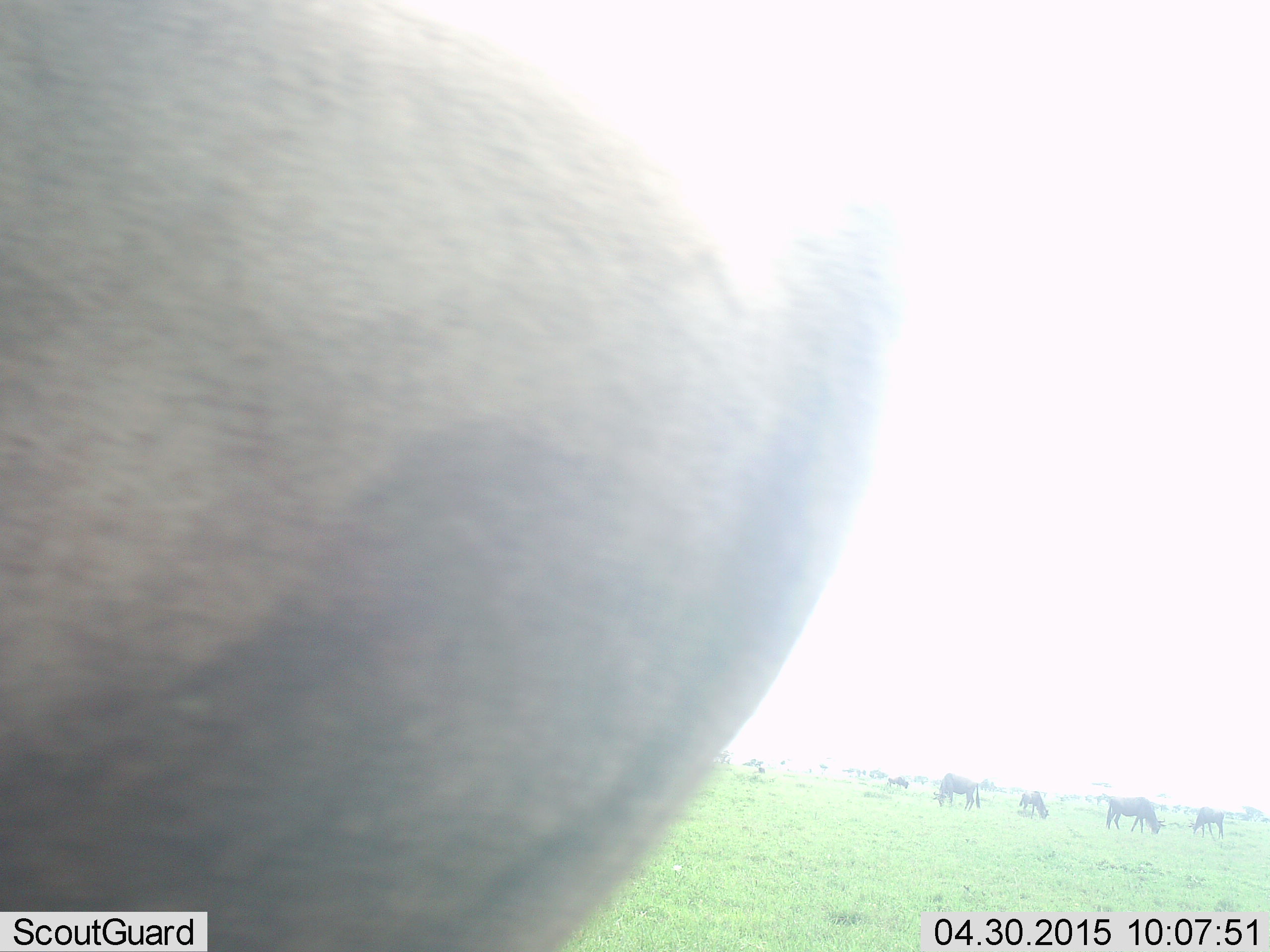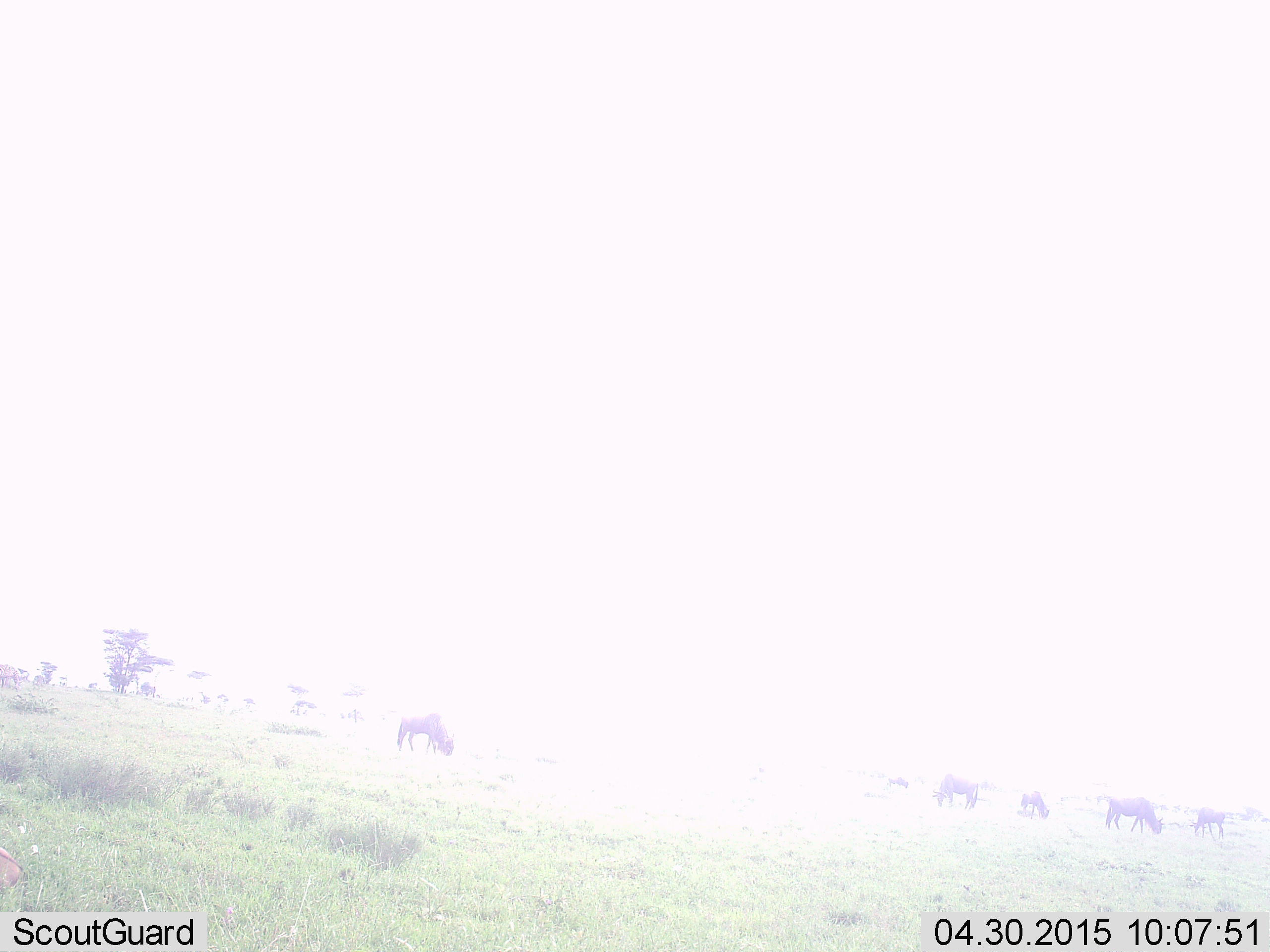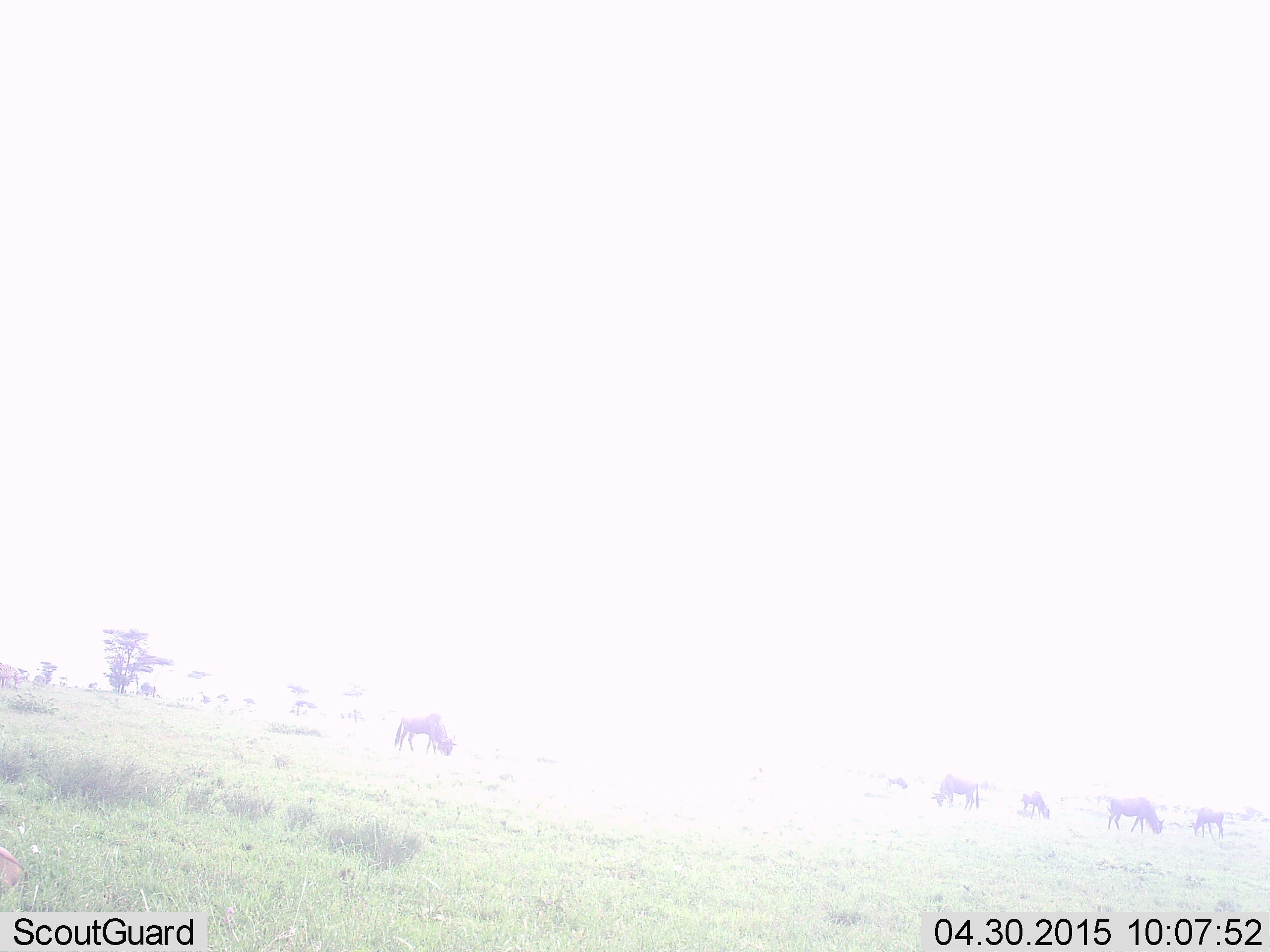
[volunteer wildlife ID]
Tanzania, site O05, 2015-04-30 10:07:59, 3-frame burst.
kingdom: Animalia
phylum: Chordata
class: Mammalia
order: Artiodactyla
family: Bovidae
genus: Connochaetes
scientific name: Connochaetes taurinus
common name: blue wildebeest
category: wildebeest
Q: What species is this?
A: Wildebeest (blue wildebeest) (Connochaetes taurinus).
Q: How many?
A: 7.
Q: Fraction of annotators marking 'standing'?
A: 20%.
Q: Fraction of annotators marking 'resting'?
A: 0%.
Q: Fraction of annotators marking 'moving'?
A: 50%.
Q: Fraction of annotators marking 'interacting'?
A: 0%.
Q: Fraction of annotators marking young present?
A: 10%.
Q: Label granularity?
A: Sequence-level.